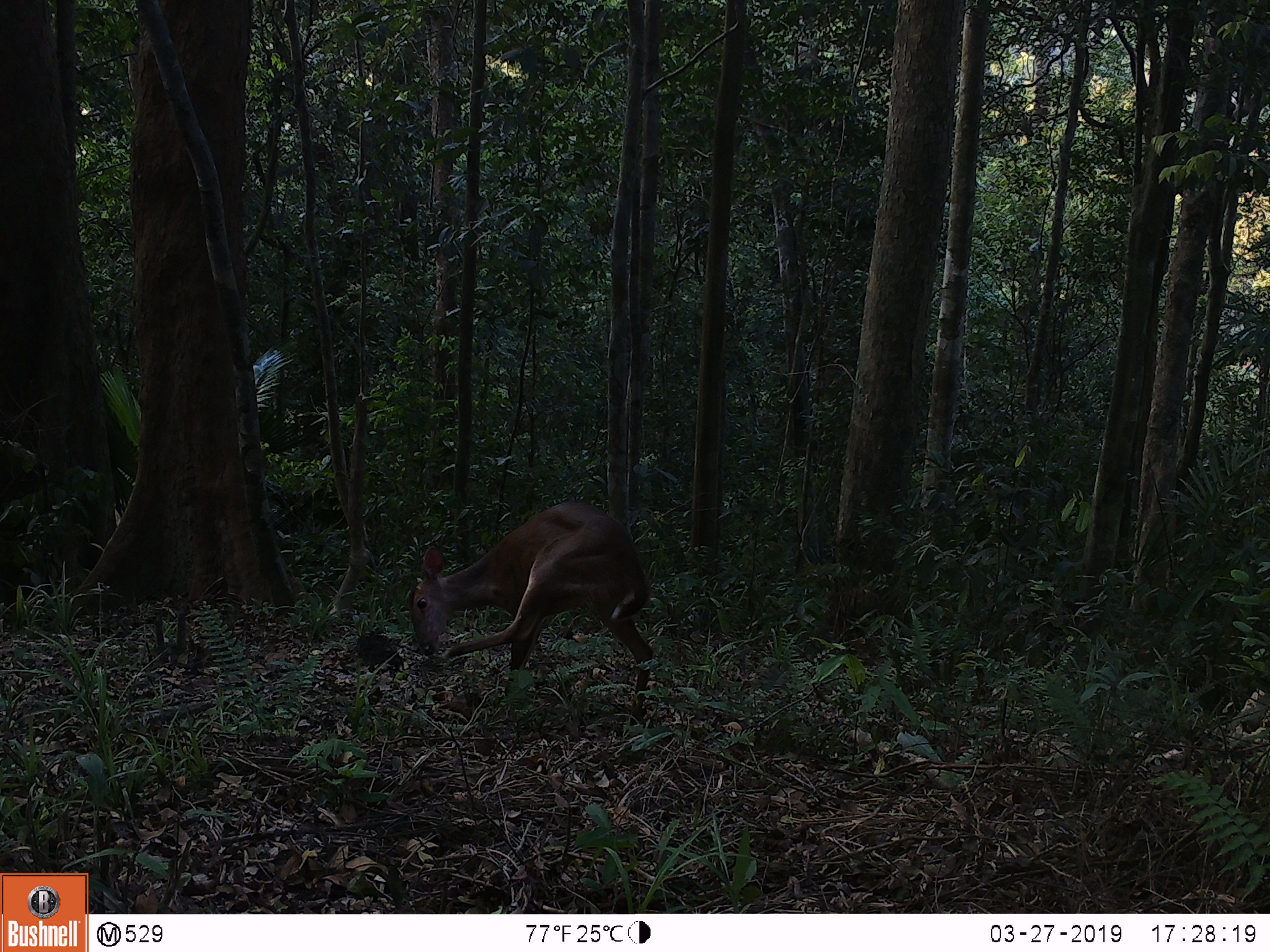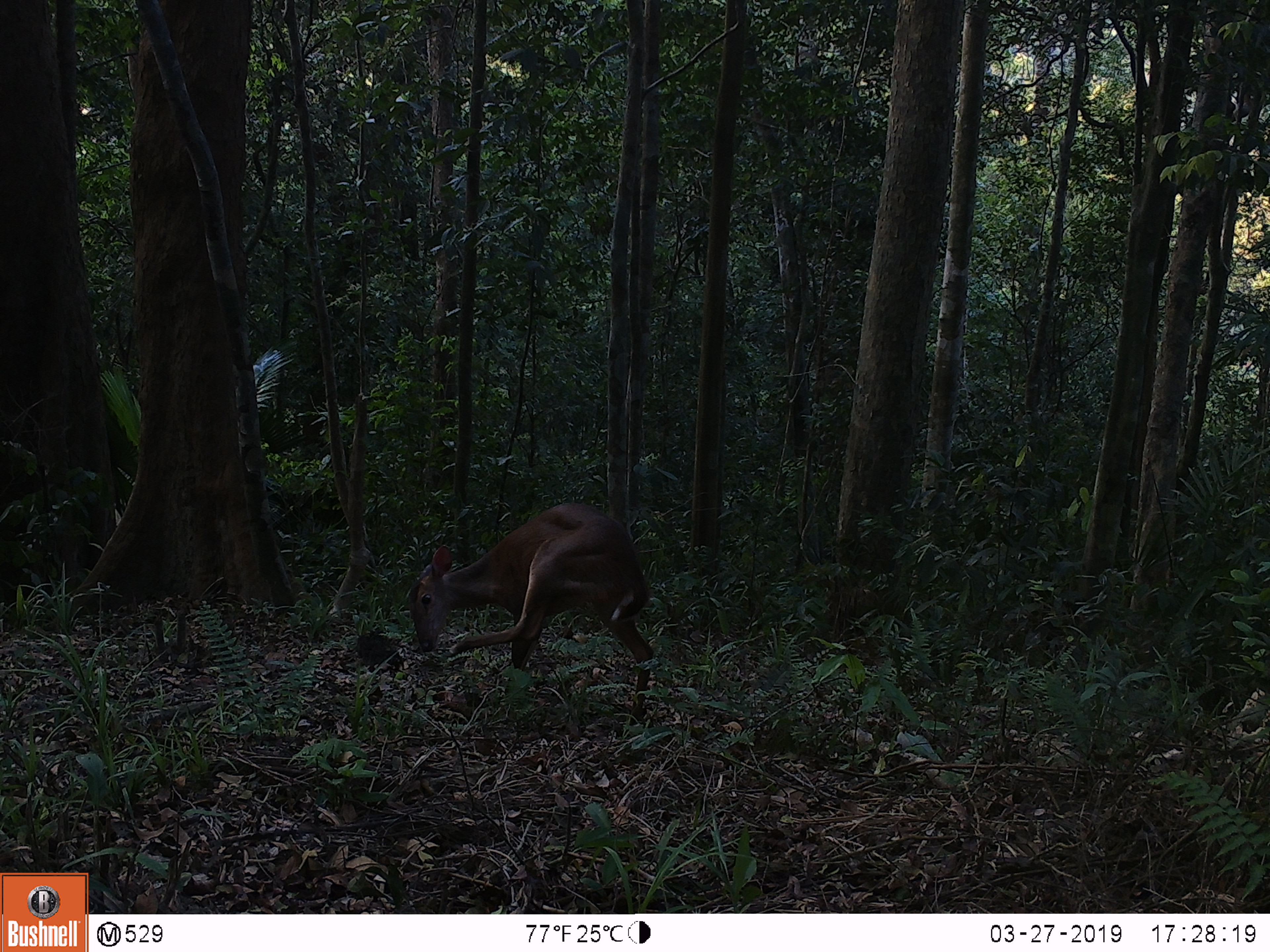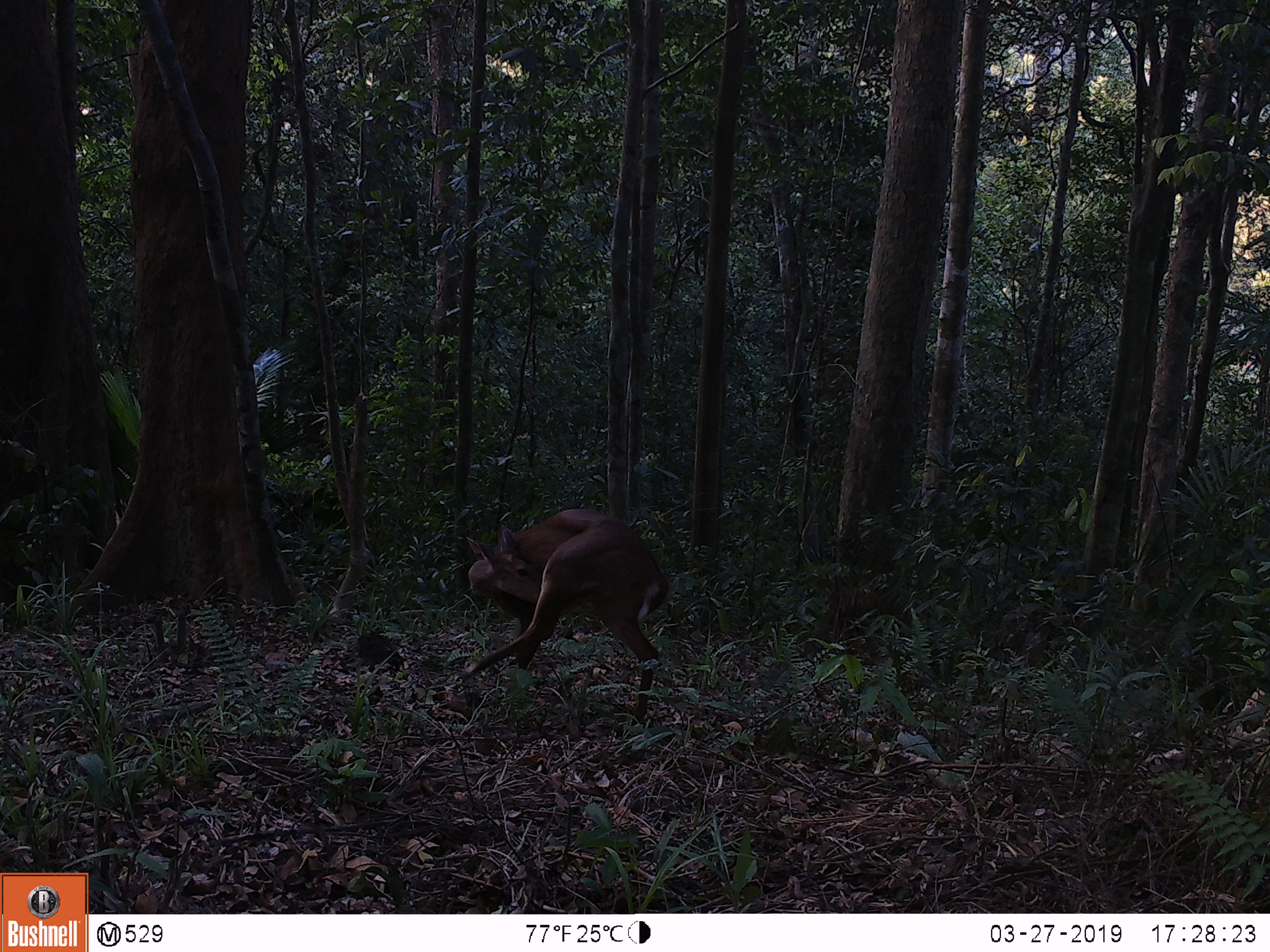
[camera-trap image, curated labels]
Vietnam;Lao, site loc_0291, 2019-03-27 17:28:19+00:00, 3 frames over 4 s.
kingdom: Animalia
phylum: Chordata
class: Mammalia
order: Artiodactyla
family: Cervidae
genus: Muntiacus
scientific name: Muntiacus vuquangensis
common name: large-antlered muntjac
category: large antlered muntjac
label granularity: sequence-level